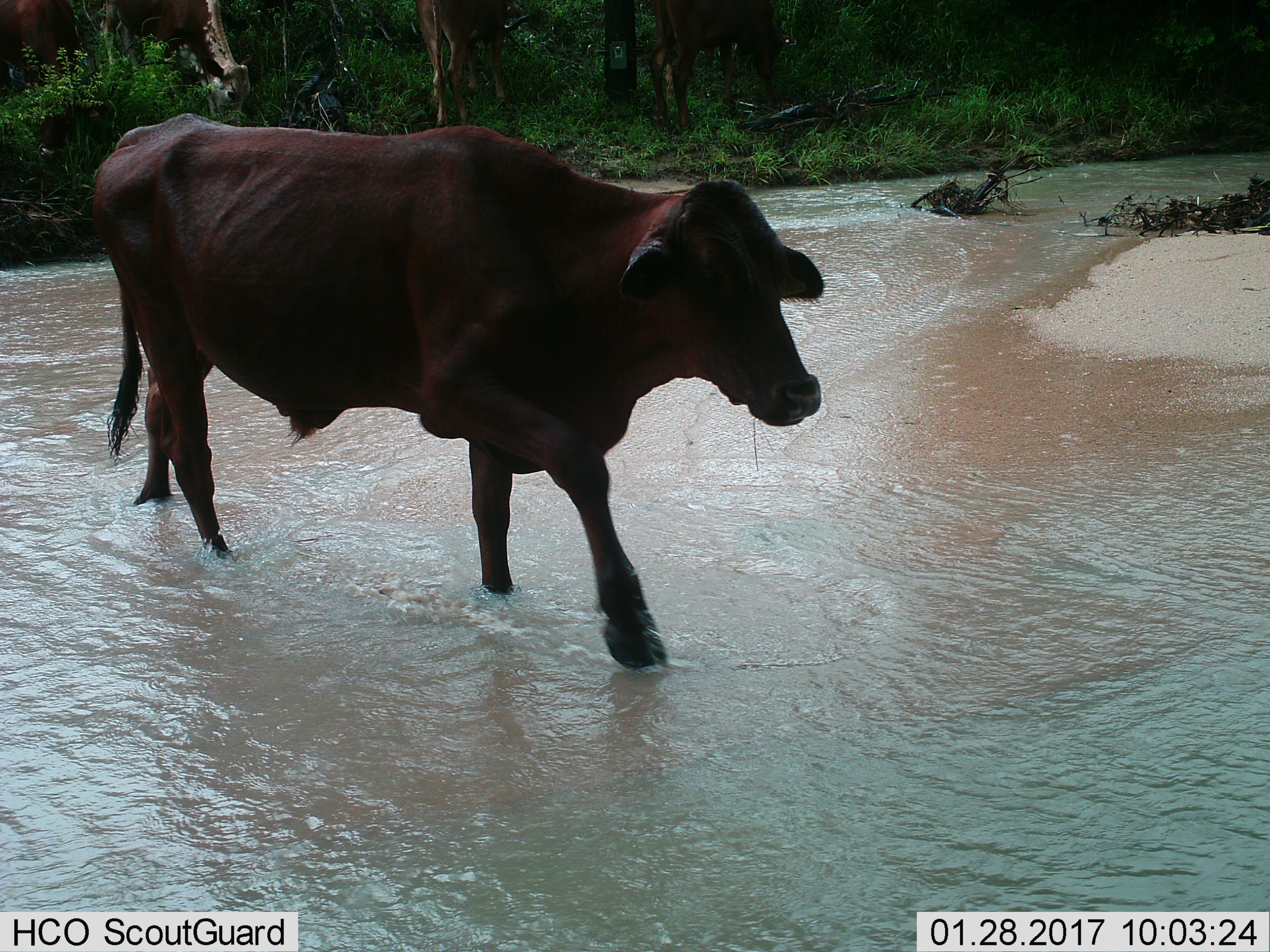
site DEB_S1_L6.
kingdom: Animalia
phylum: Chordata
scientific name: Vertebrata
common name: domestic animal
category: domesticanimal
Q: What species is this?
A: Domesticanimal (domestic animal) (Vertebrata).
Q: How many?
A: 1.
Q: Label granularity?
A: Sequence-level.